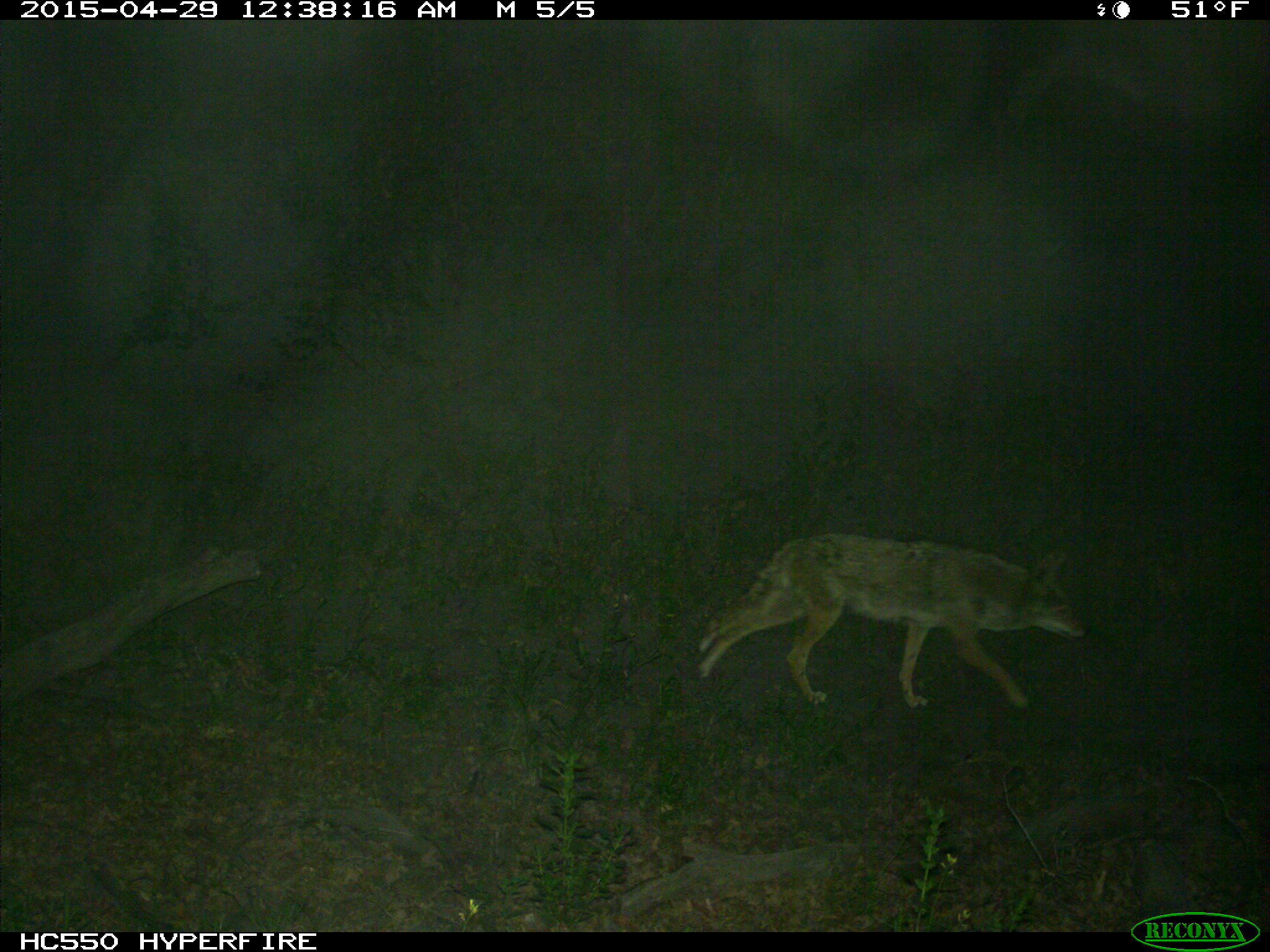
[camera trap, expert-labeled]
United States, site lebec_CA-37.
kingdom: Animalia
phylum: Chordata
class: Mammalia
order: Carnivora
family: Canidae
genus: Canis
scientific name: Canis latrans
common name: coyote